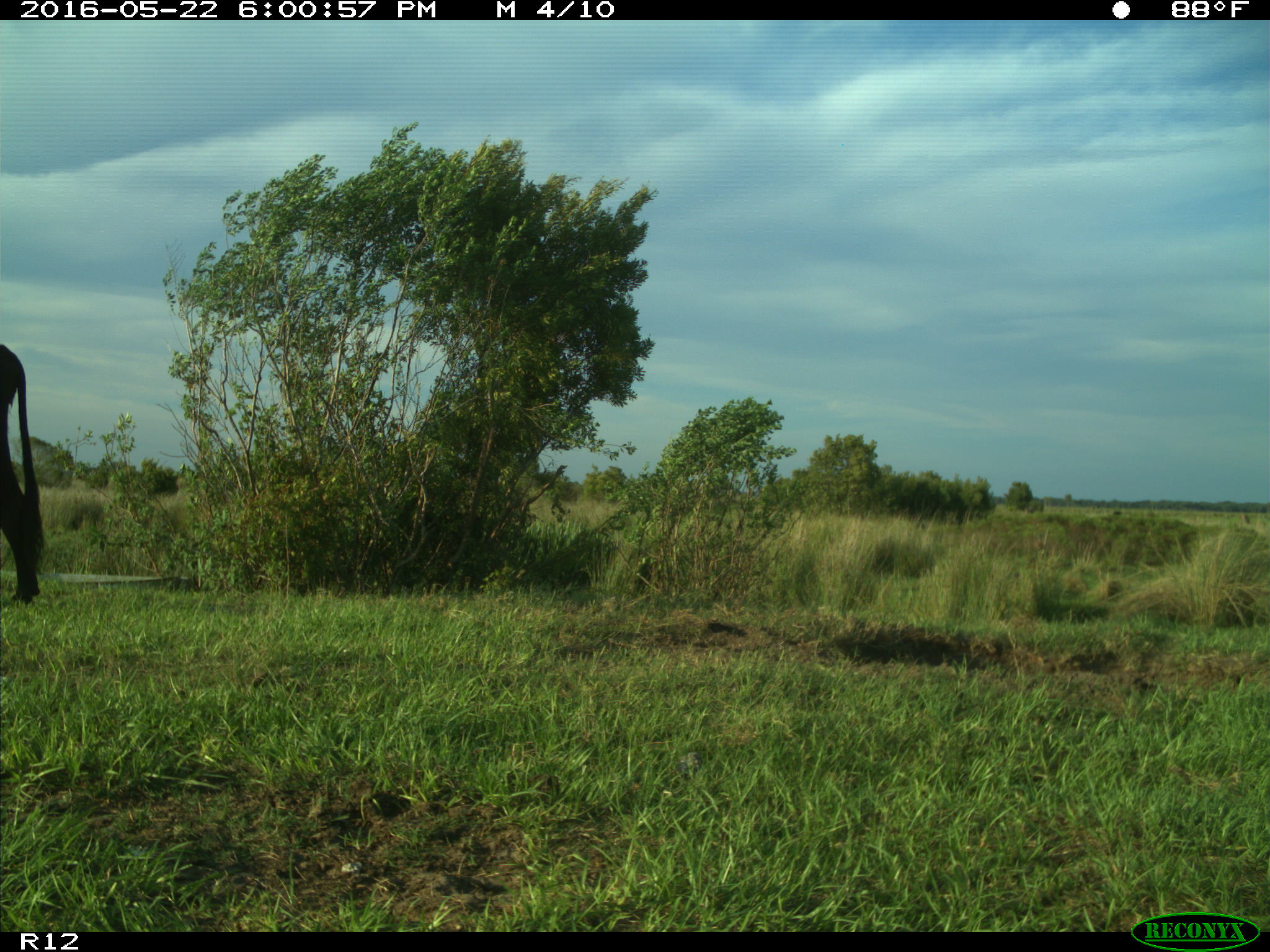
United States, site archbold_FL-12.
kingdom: Animalia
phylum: Chordata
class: Mammalia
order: Artiodactyla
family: Bovidae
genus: Bos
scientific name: Bos taurus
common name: domestic cow